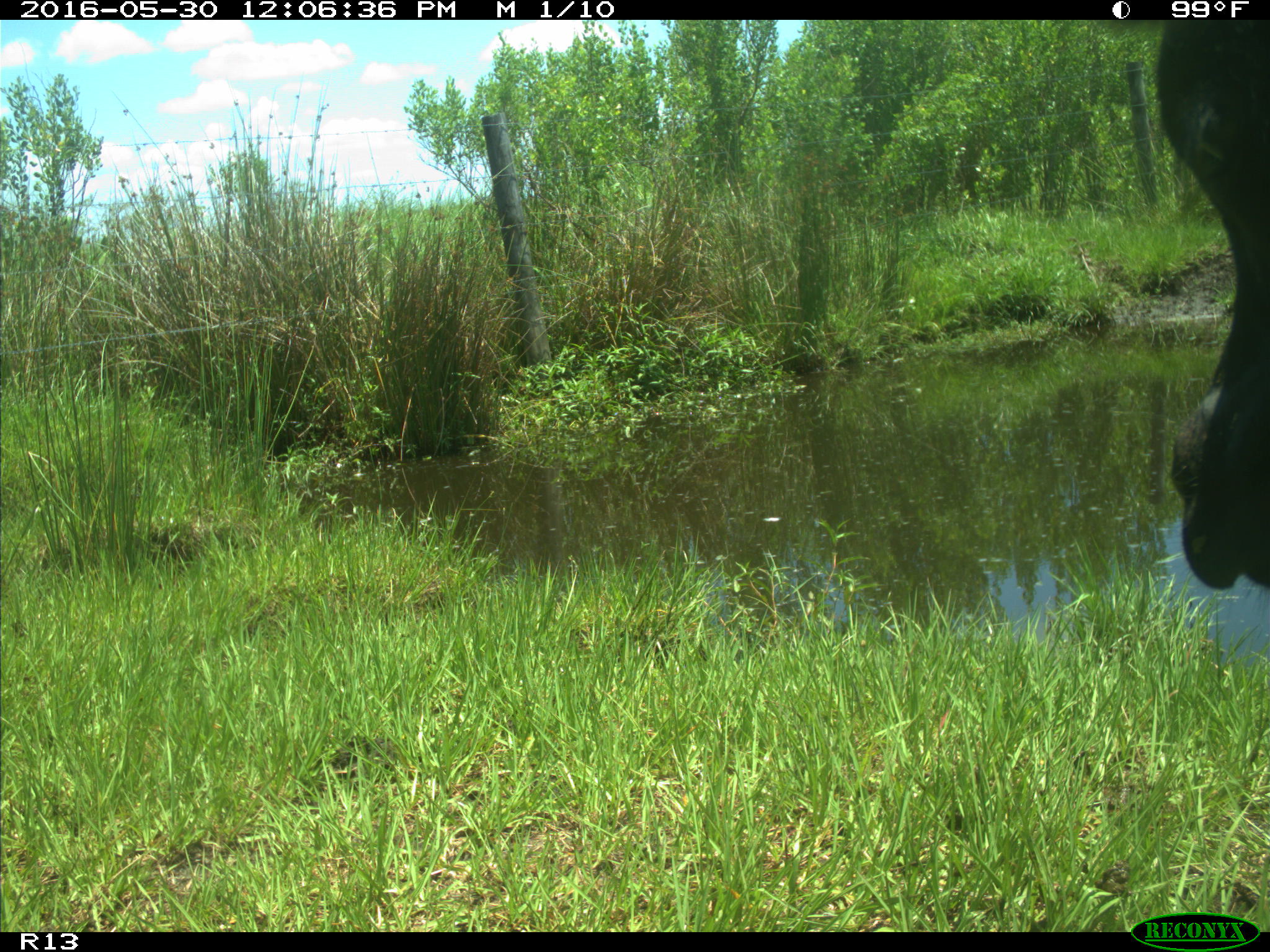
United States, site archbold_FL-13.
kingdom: Animalia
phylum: Chordata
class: Mammalia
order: Artiodactyla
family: Bovidae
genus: Bos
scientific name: Bos taurus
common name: domestic cow